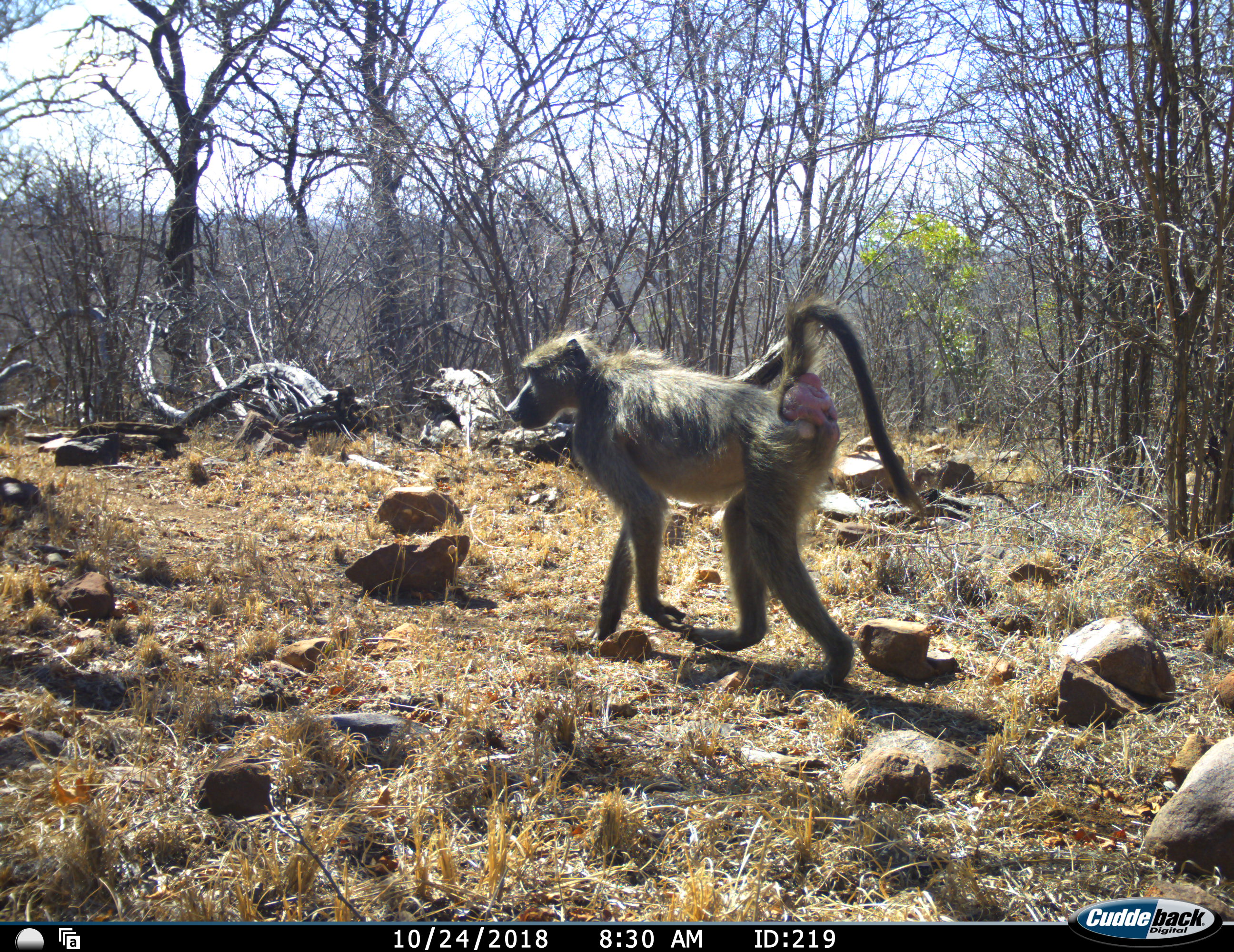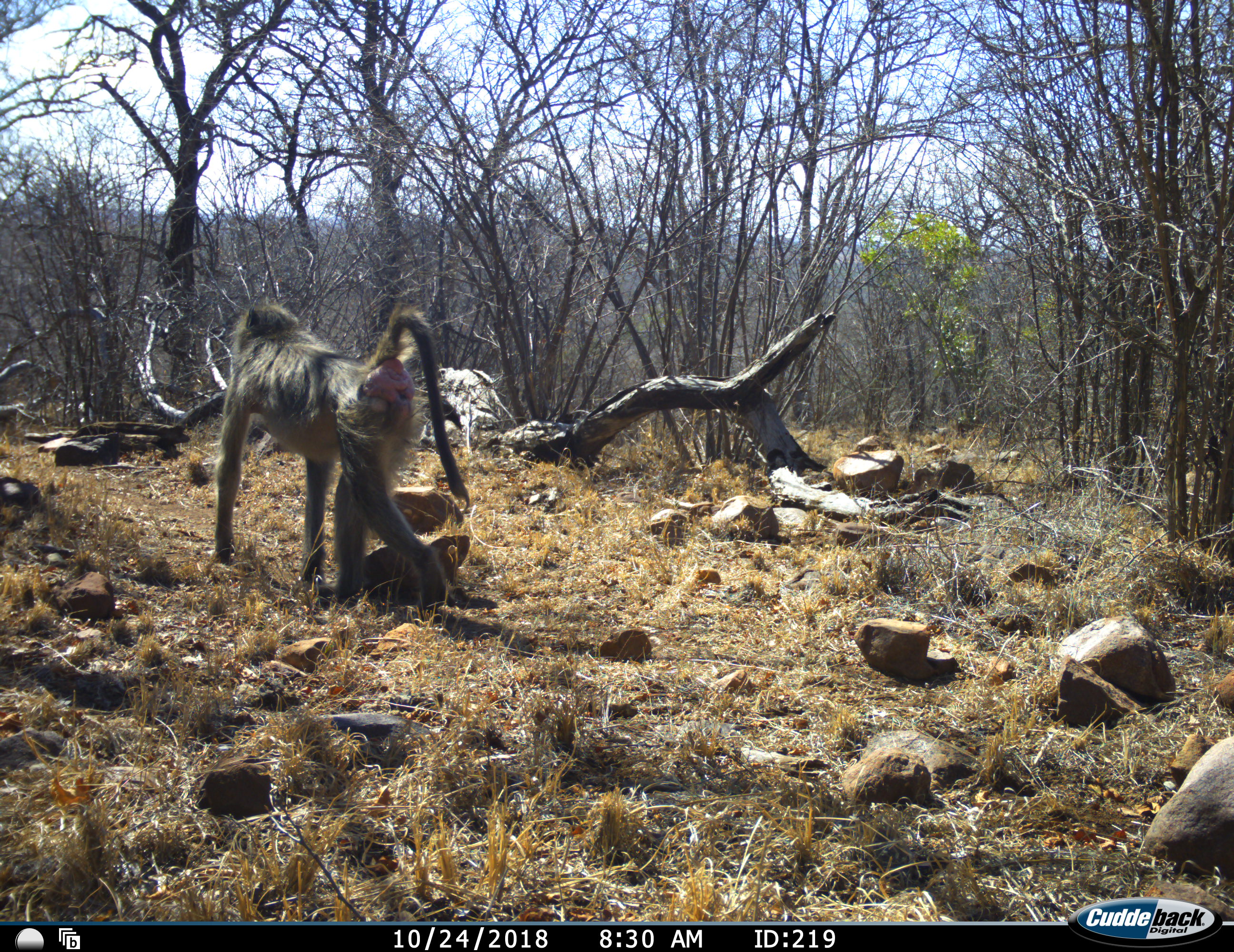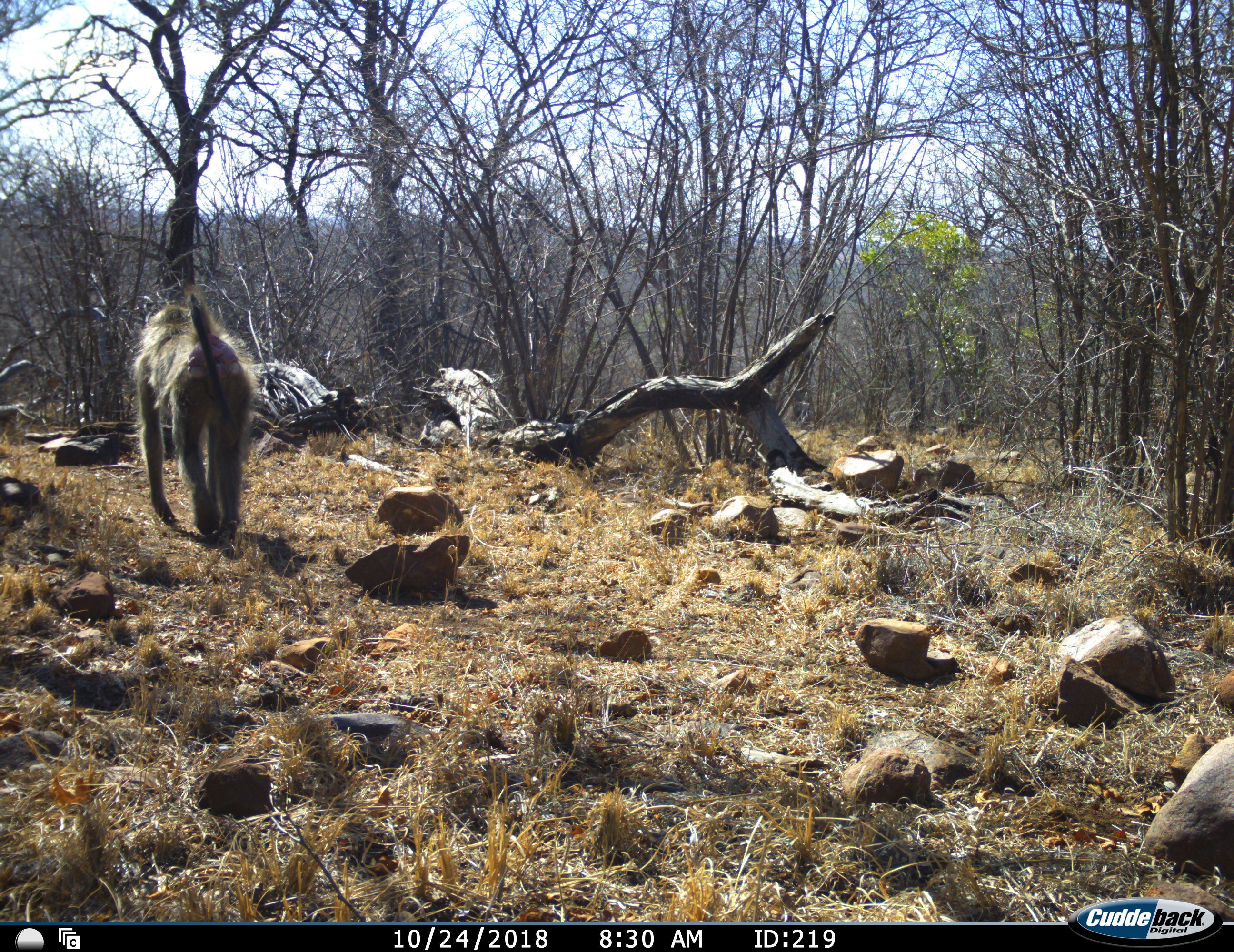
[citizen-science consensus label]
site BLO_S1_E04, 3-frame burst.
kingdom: Animalia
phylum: Chordata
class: Mammalia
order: Primates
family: Cercopithecidae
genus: Papio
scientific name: Papio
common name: baboon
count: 1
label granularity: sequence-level